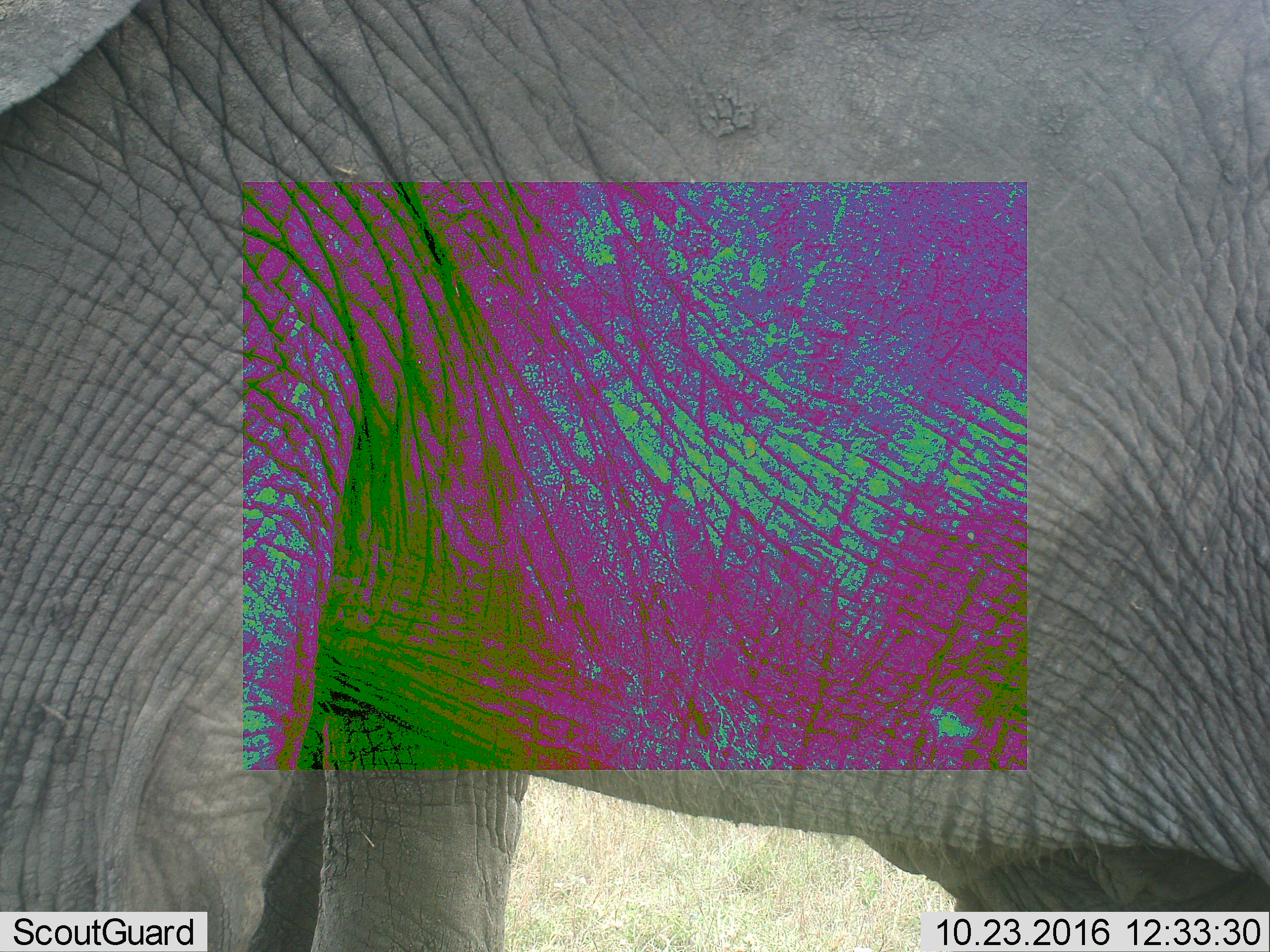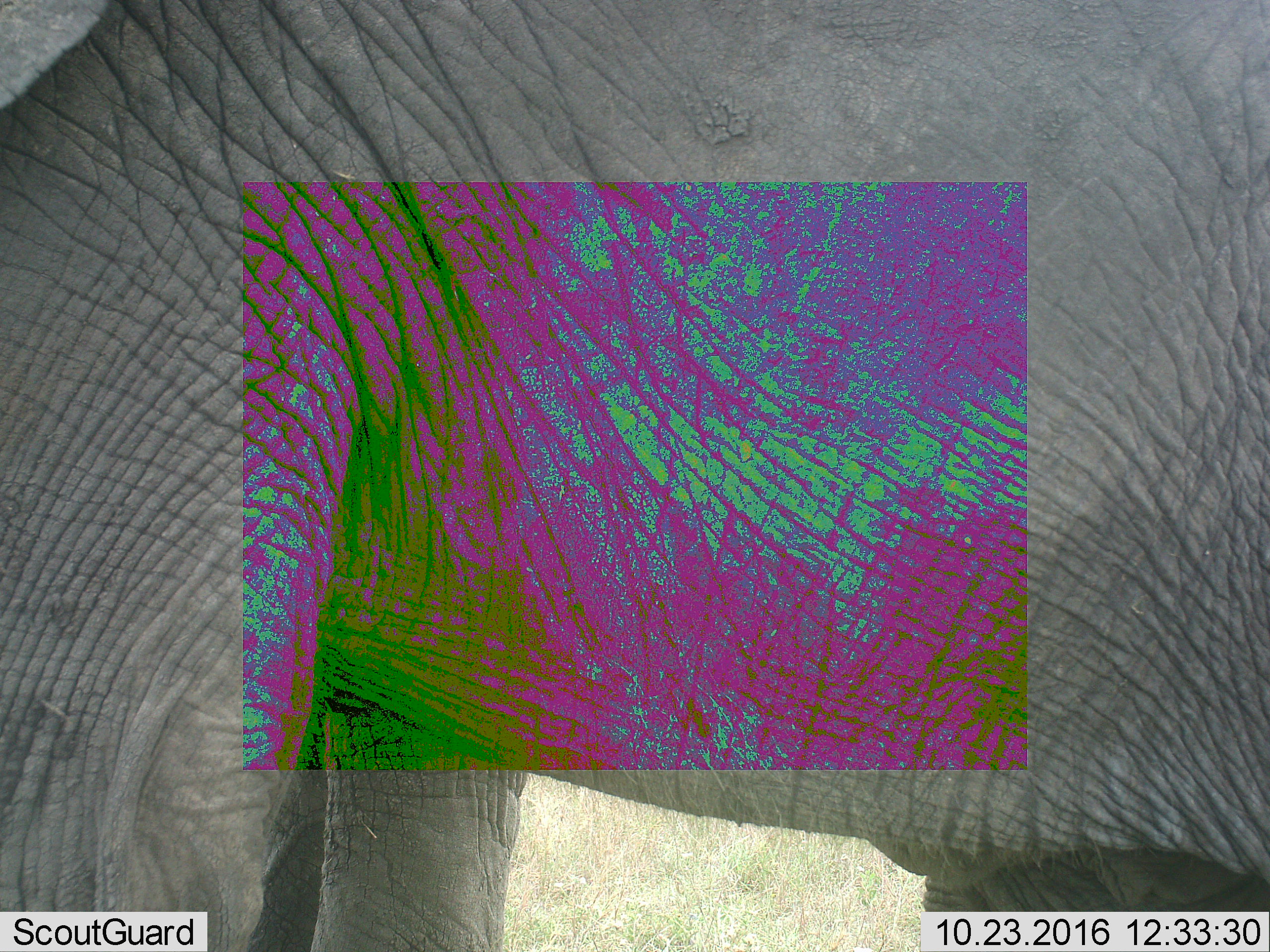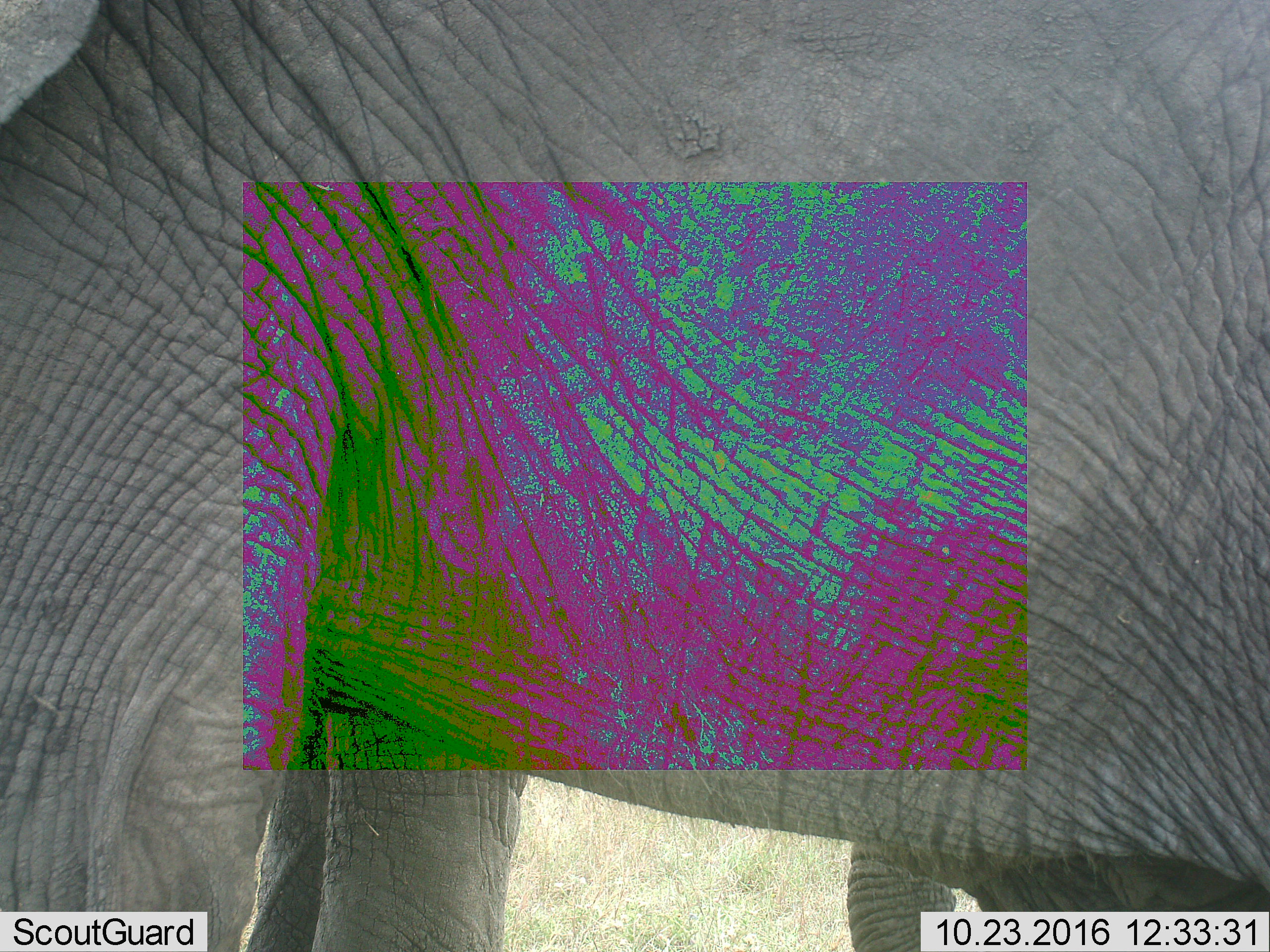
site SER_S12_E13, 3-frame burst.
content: unidentified animal